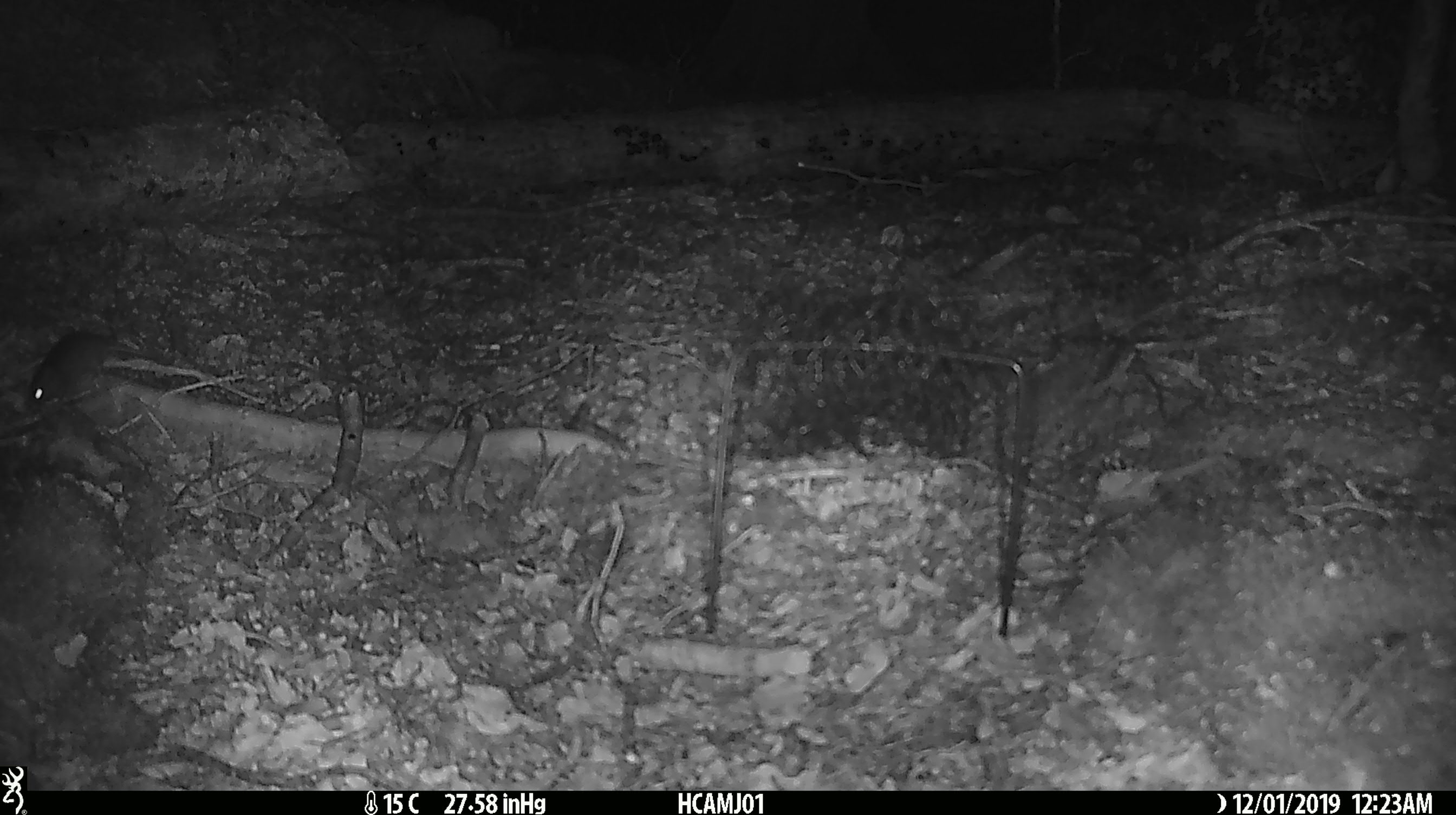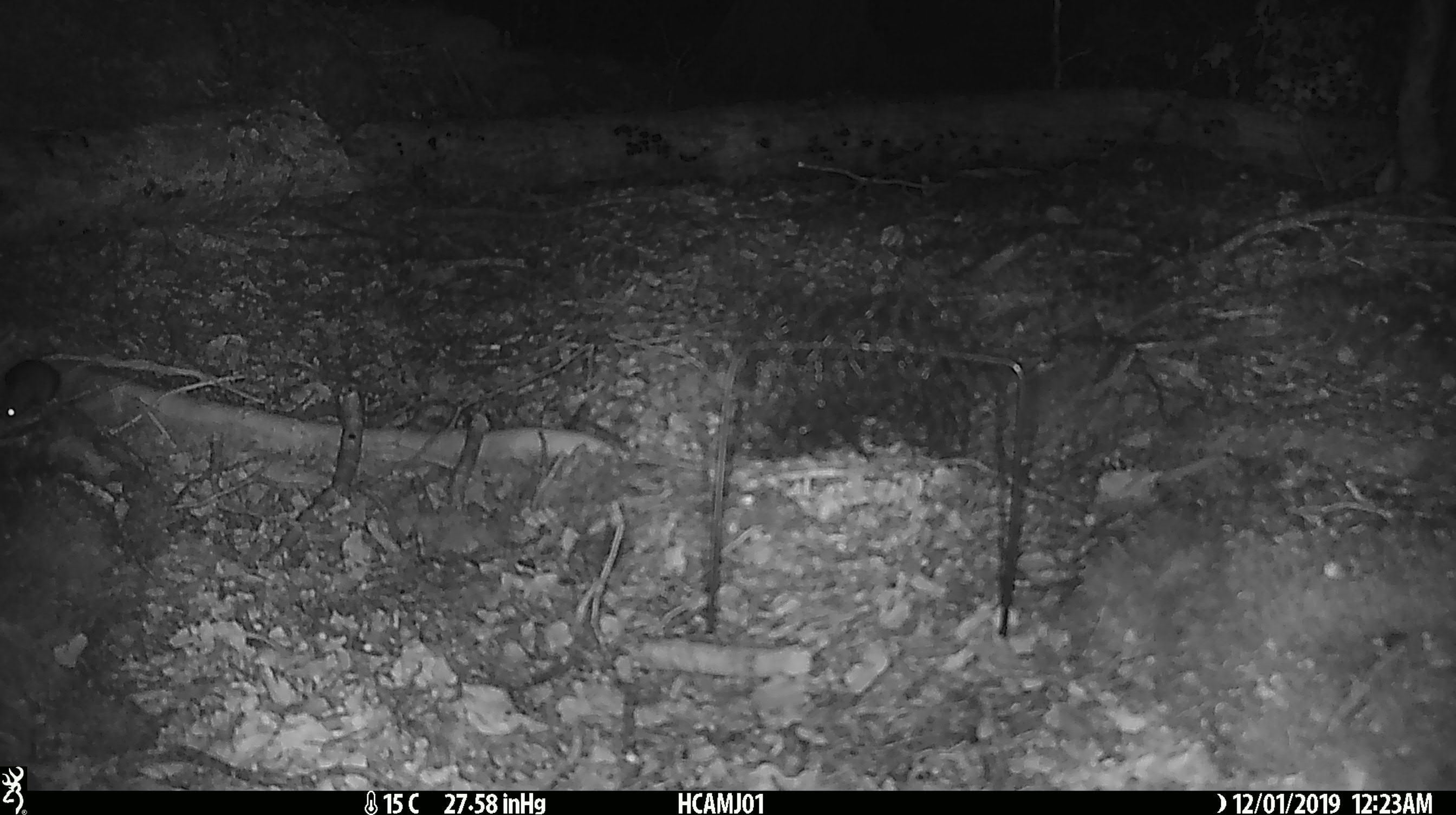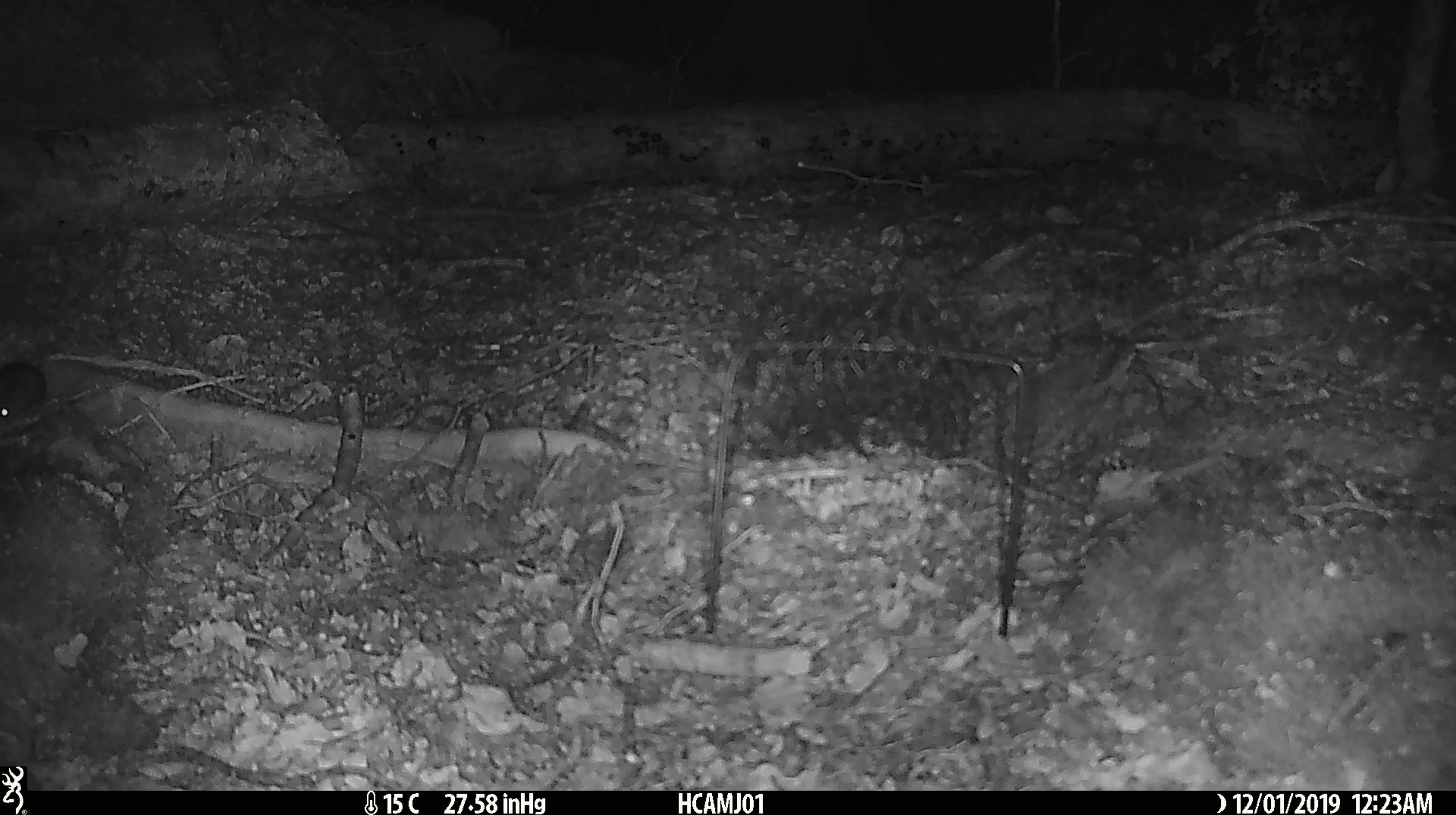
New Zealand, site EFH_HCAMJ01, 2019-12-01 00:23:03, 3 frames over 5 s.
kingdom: Animalia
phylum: Chordata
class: Mammalia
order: Rodentia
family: Muridae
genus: Mus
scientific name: Mus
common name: mouse